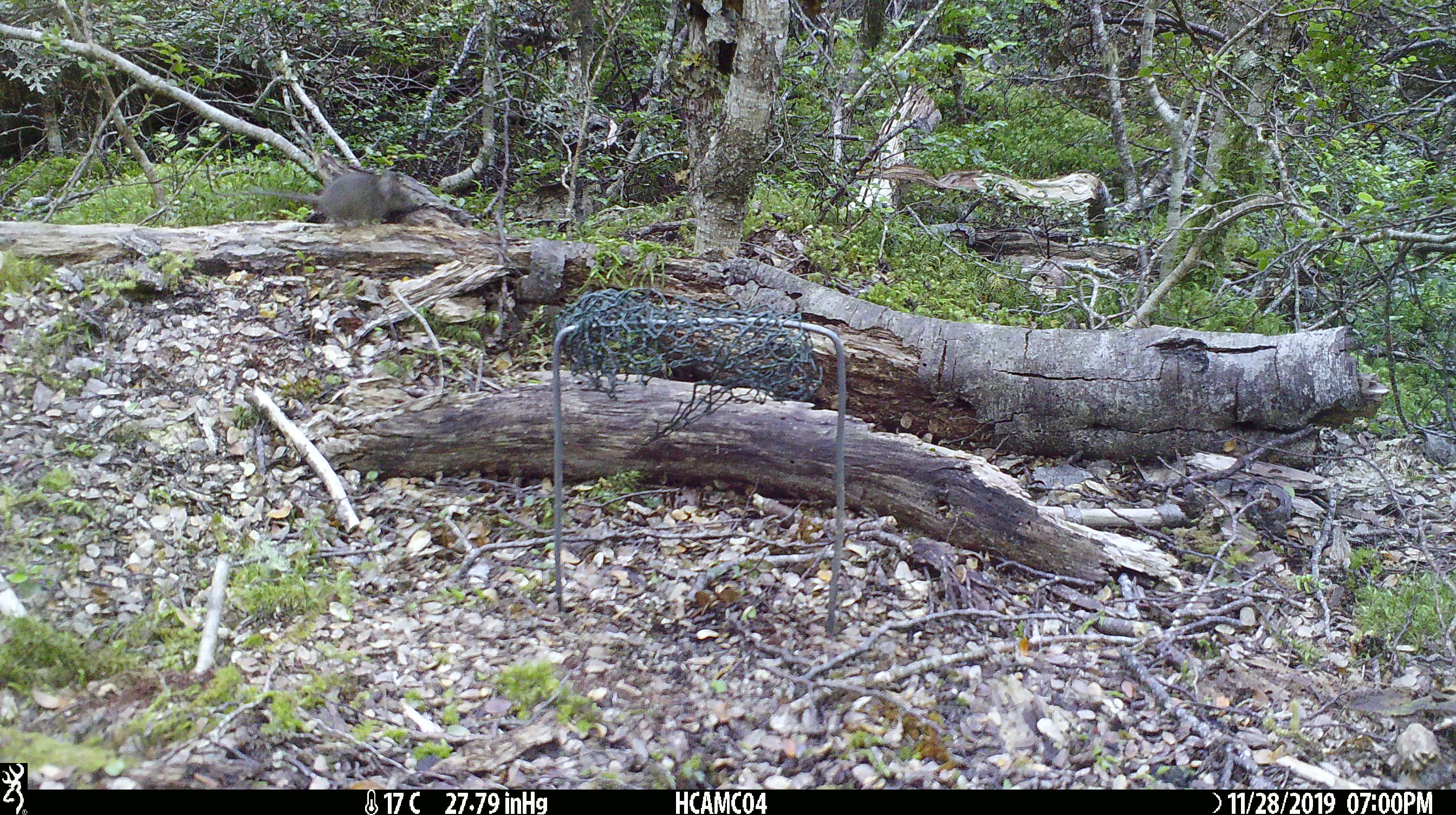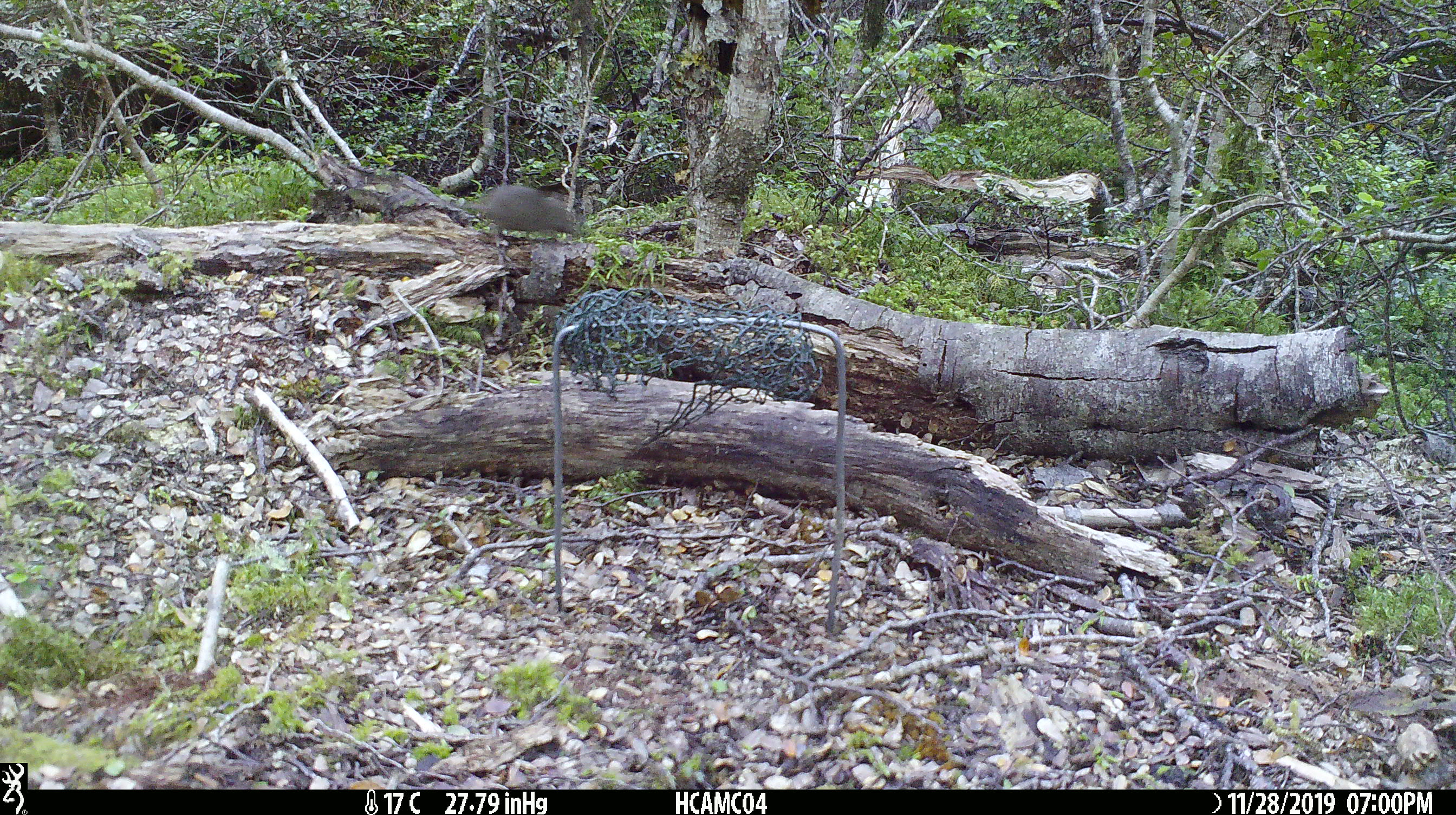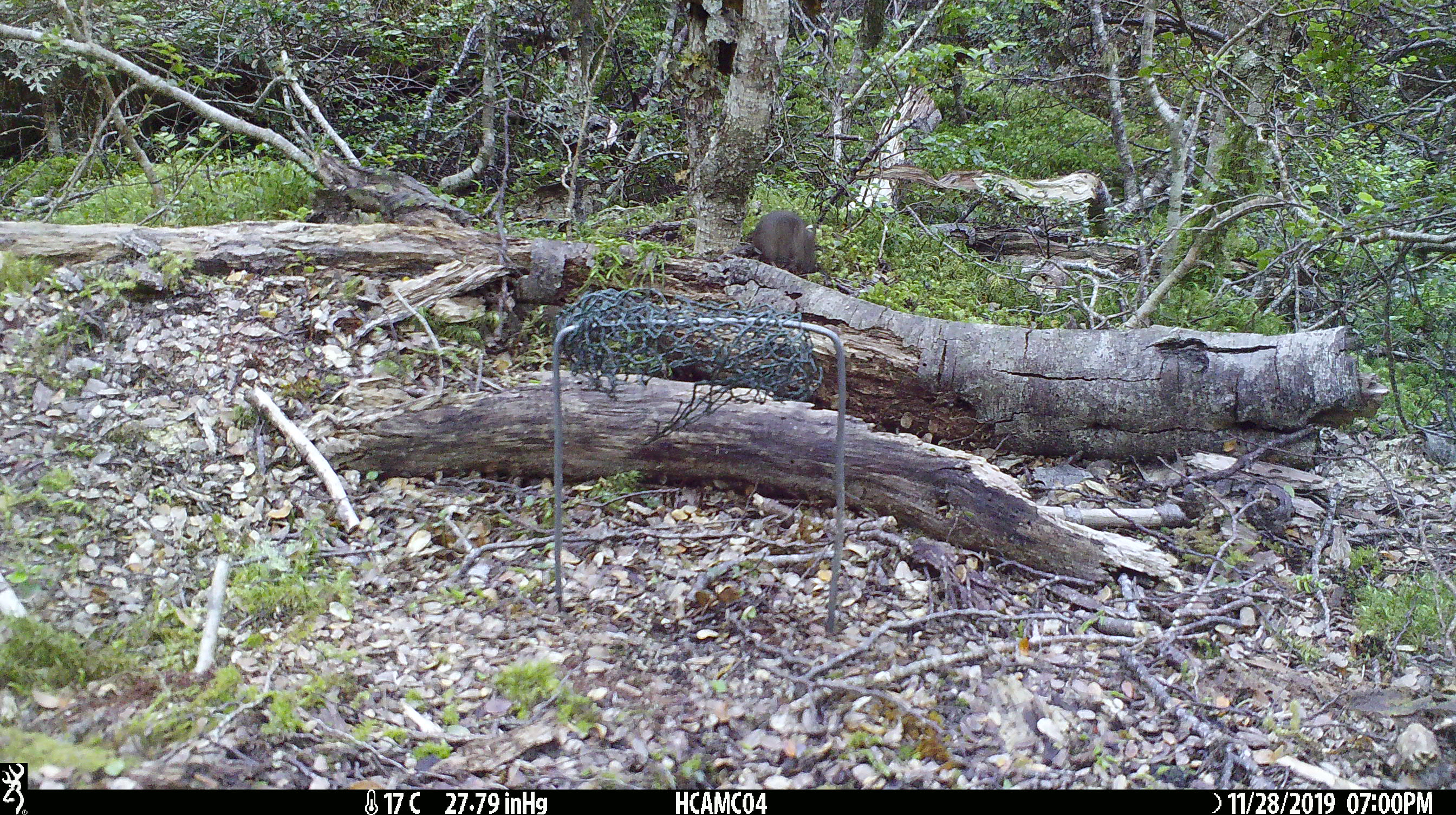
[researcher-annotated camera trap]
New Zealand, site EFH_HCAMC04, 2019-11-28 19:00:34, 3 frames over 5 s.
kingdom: Animalia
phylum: Chordata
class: Mammalia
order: Rodentia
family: Muridae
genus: Mus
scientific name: Mus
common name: mouse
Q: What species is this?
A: Mouse (Mus).